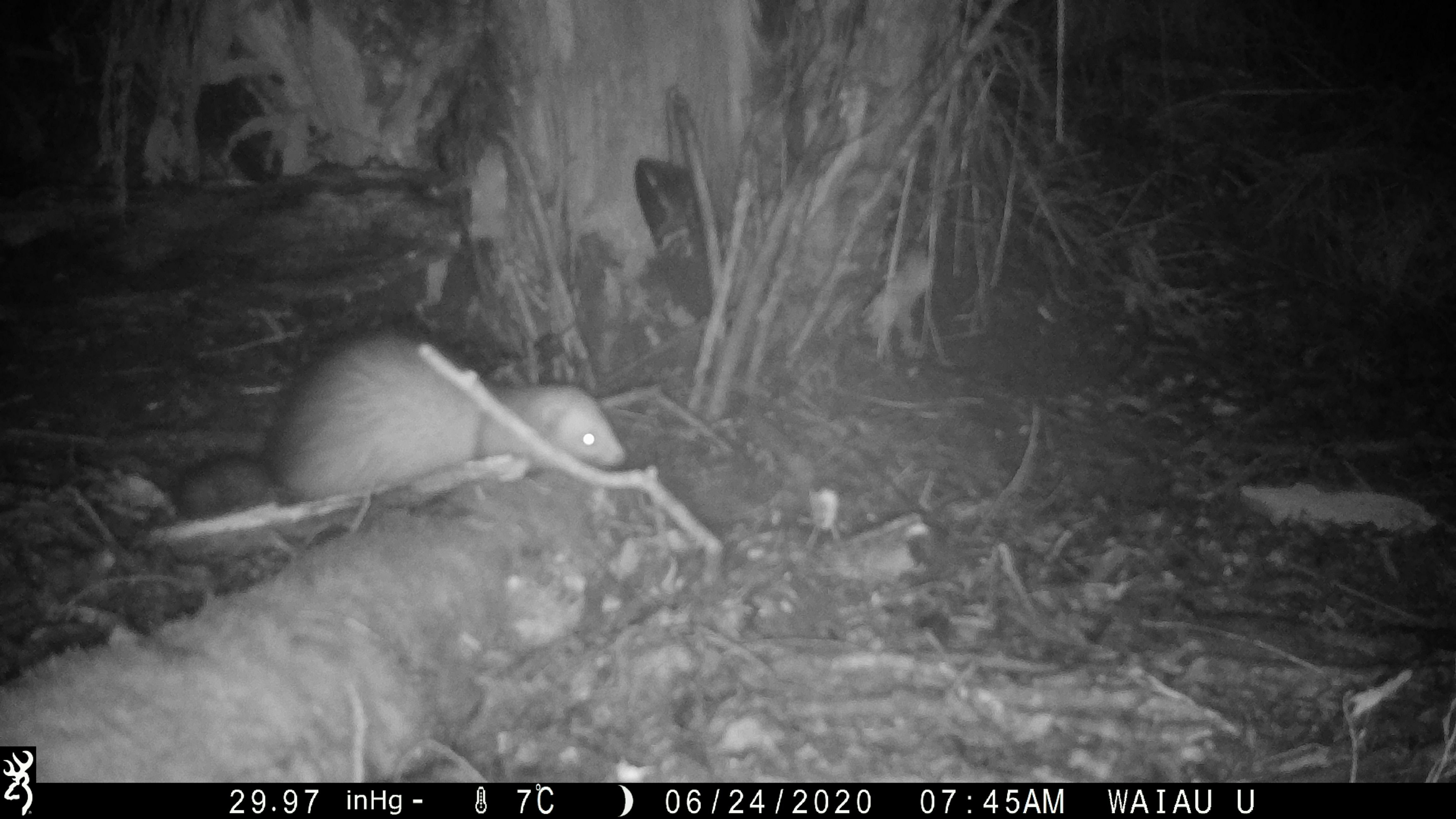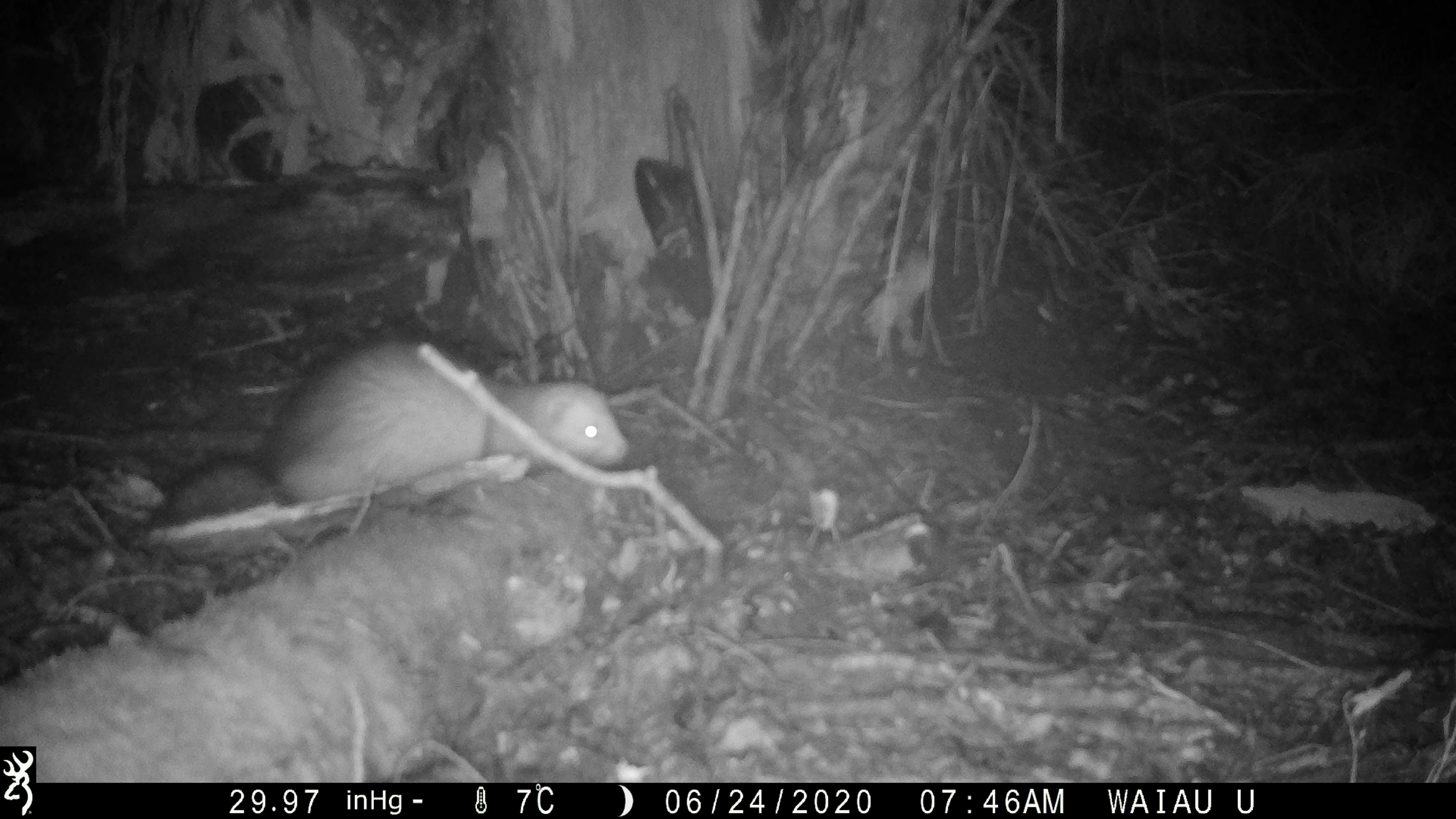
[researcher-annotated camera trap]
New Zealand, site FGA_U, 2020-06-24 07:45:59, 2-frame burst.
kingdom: Animalia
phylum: Chordata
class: Mammalia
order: Carnivora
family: Mustelidae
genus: Mustela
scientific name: Mustela furo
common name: ferret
Ferret (Mustela furo).